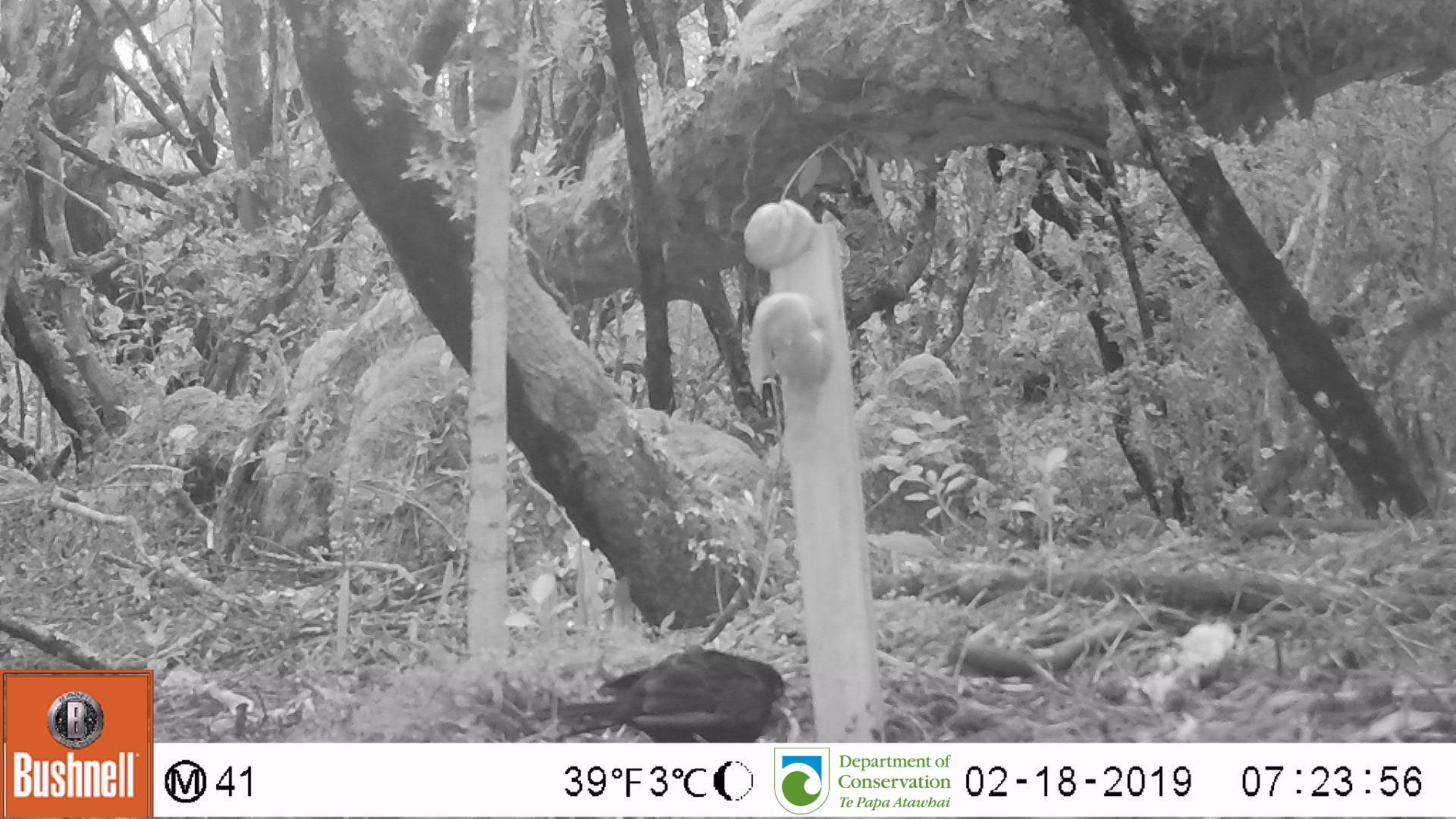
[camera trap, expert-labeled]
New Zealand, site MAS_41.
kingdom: Animalia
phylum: Chordata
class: Aves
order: Passeriformes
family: Turdidae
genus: Turdus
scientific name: Turdus merula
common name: eurasian blackbird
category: blackbird